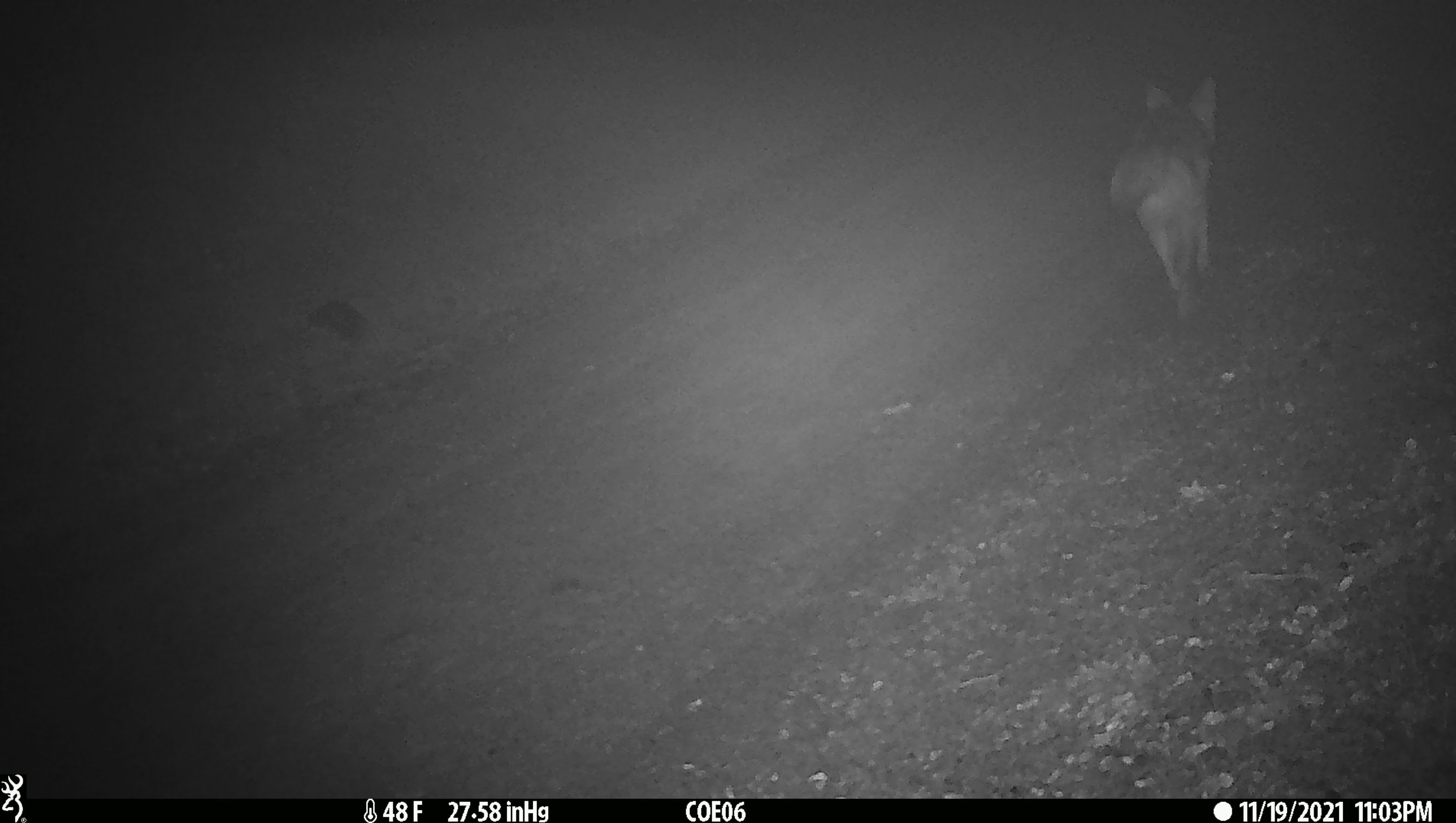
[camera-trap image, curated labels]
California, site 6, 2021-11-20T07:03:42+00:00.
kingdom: Animalia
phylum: Chordata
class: Mammalia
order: Carnivora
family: Canidae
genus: Canis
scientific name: Canis latrans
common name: coyote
Coyote (Canis latrans).